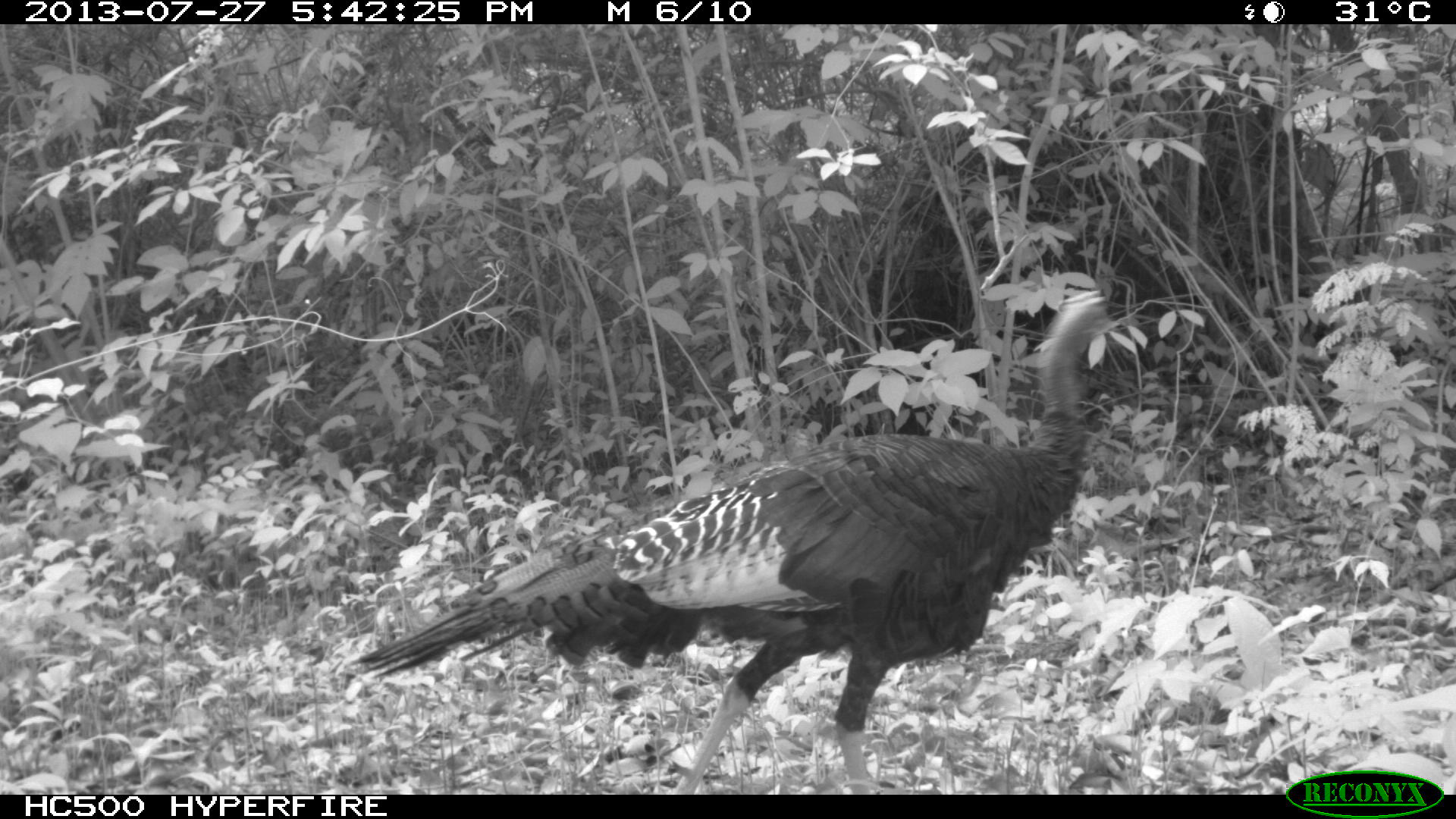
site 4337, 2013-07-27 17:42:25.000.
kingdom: Animalia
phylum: Chordata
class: Aves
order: Galliformes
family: Phasianidae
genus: Meleagris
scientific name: Meleagris ocellata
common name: ocellated turkey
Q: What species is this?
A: Meleagris ocellata (ocellated turkey).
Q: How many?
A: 1.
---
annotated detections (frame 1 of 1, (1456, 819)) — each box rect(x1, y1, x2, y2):
meleagris ocellata: rect(347, 288, 1119, 793)